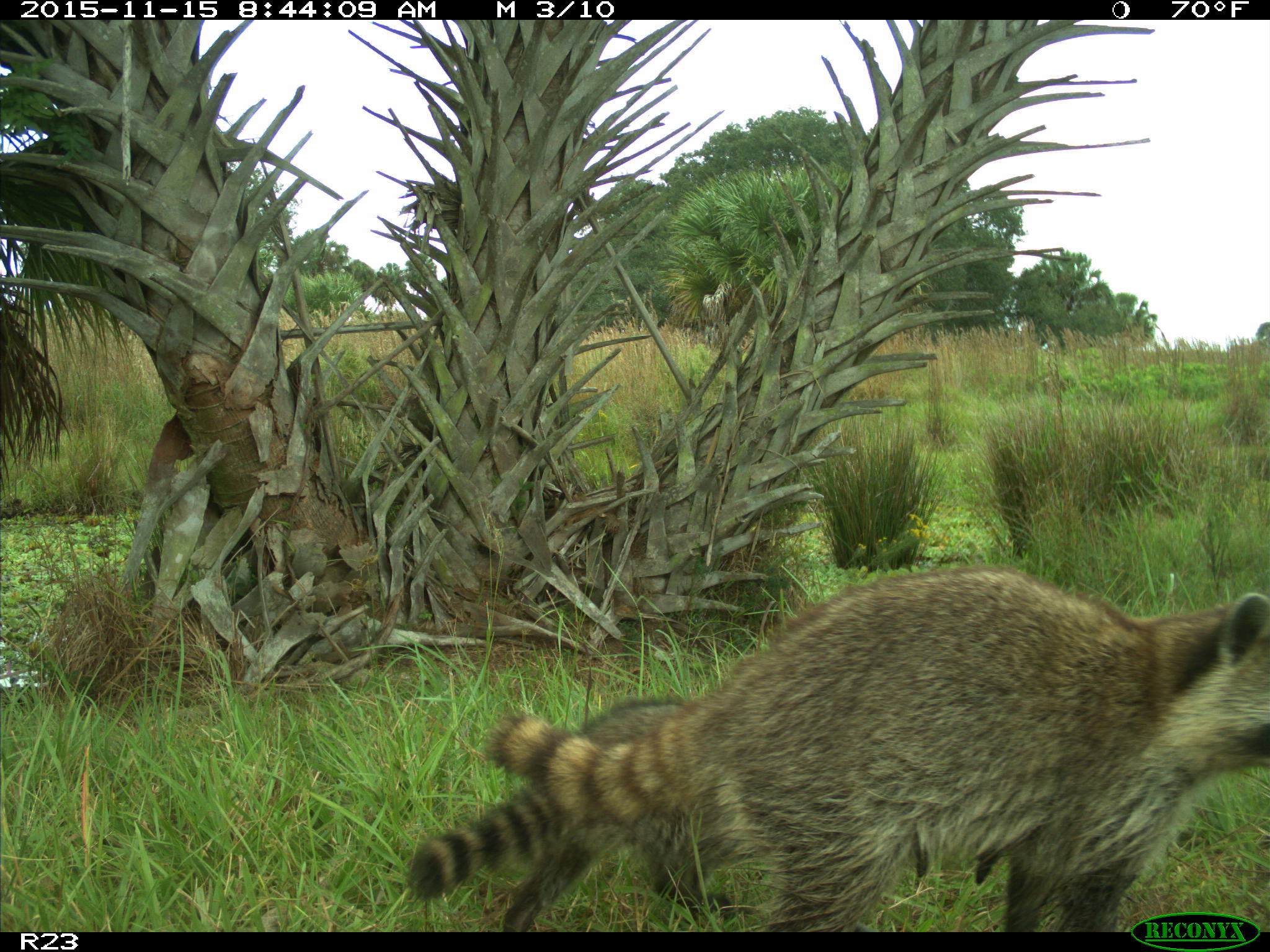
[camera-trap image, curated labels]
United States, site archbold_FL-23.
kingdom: Animalia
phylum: Chordata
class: Mammalia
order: Carnivora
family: Procyonidae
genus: Procyon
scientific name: Procyon lotor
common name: common raccoon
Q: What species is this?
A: Procyon lotor (common raccoon).